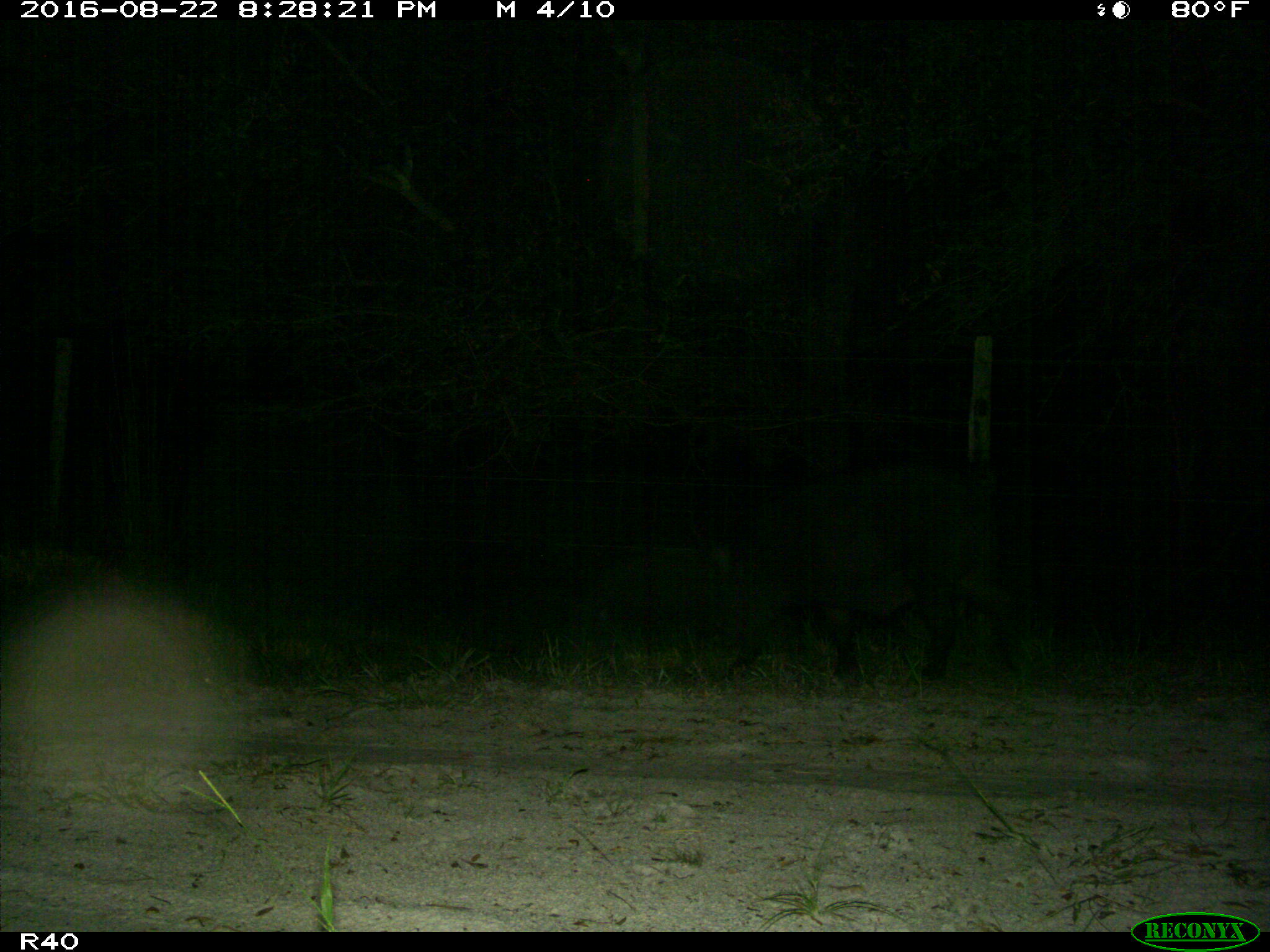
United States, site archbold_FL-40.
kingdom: Animalia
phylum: Chordata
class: Mammalia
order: Artiodactyla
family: Suidae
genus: Sus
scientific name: Sus scrofa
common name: wild boar